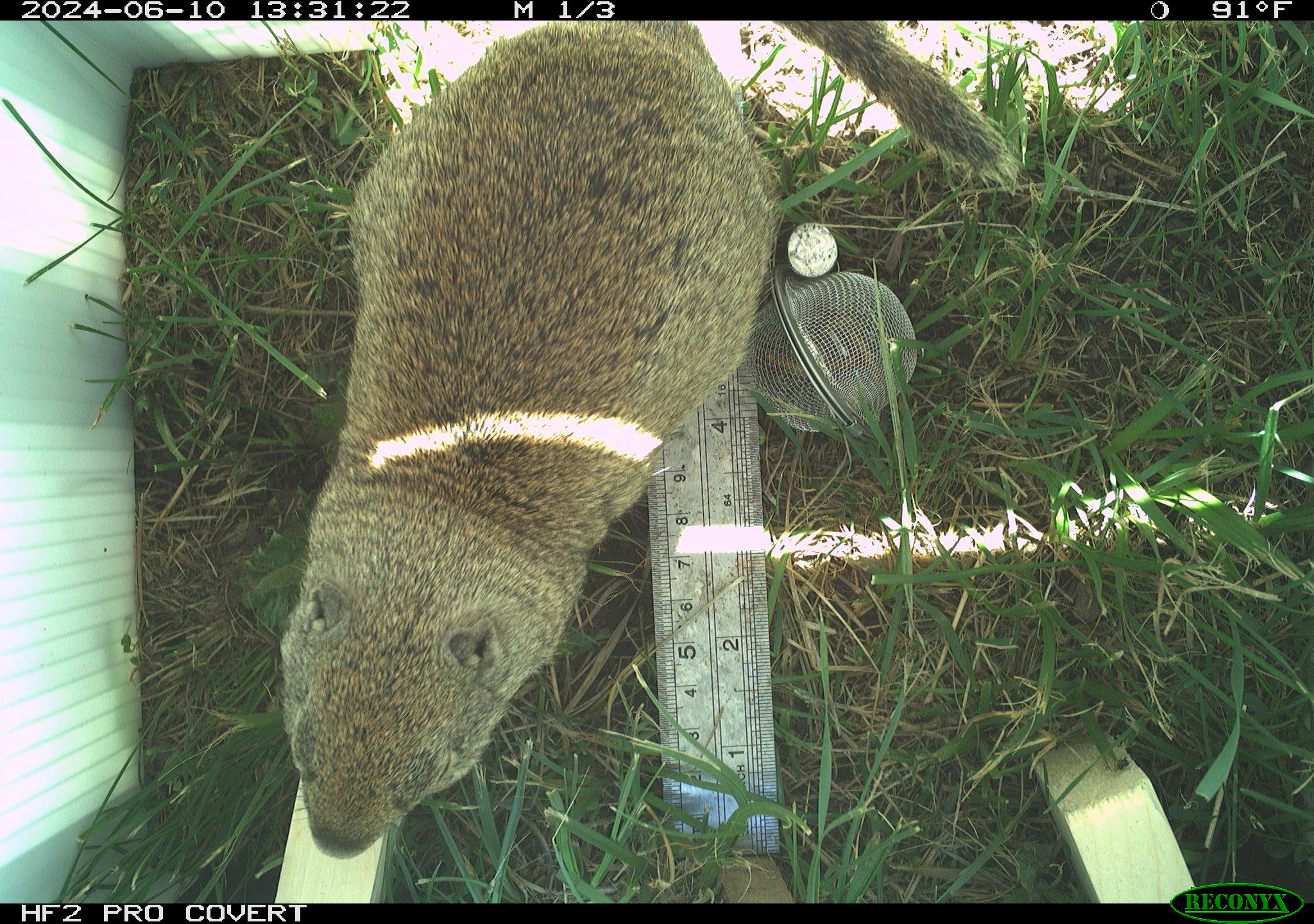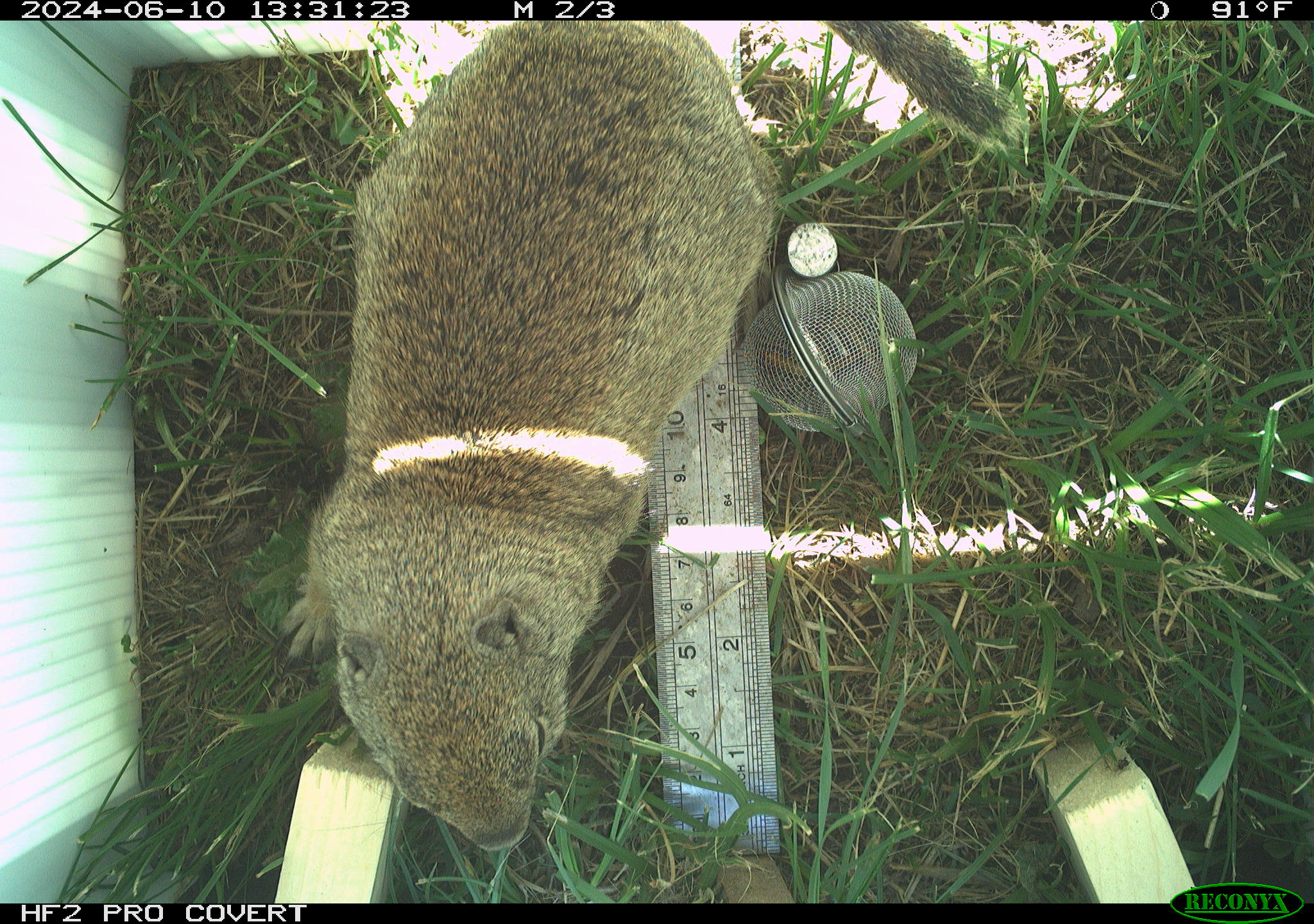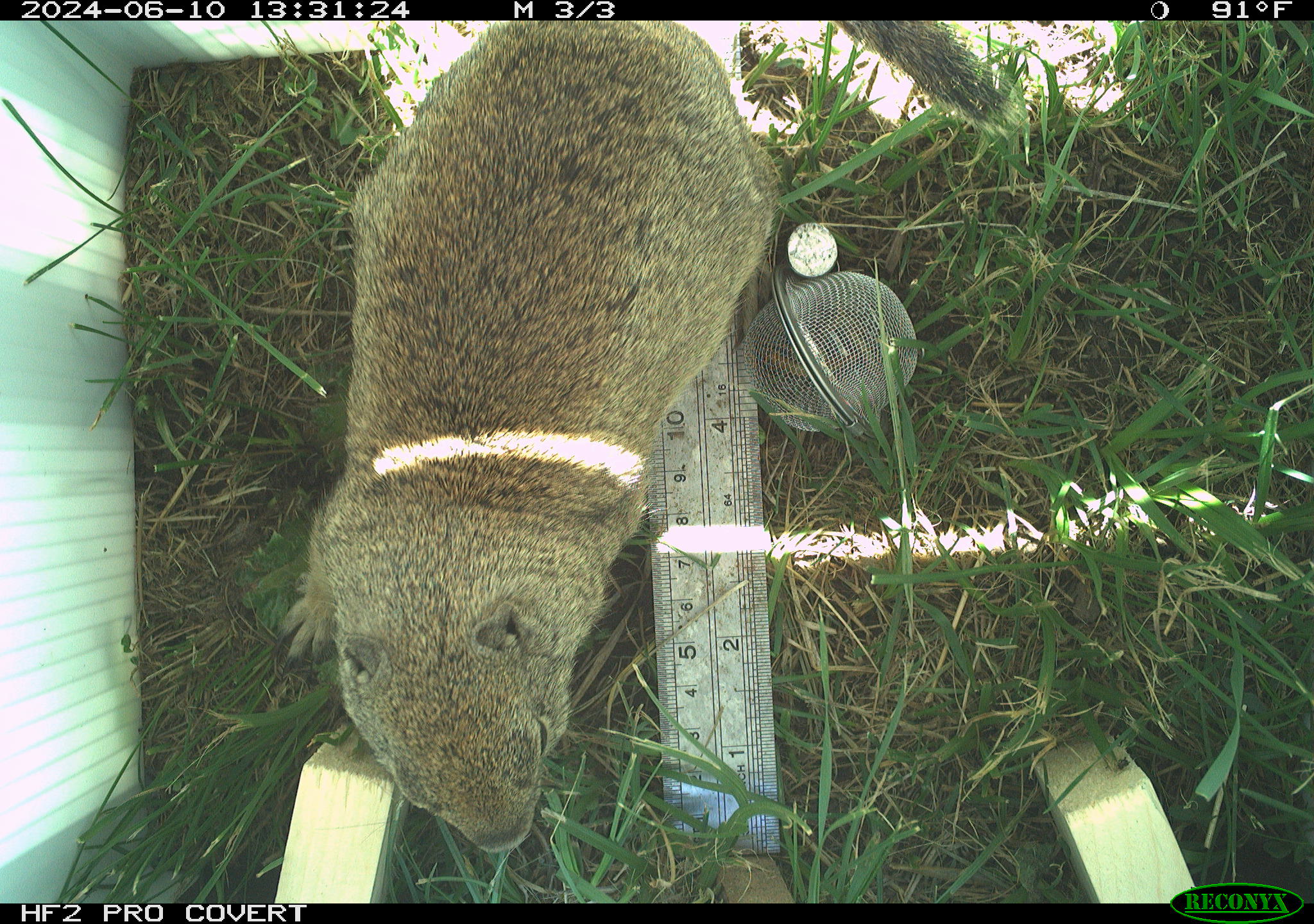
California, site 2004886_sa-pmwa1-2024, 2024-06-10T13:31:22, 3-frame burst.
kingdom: Animalia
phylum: Chordata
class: Mammalia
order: Rodentia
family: Sciuridae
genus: Urocitellus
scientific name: Urocitellus beldingi beldingi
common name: belding's ground squirrel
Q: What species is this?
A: Belding's ground squirrel (Urocitellus beldingi beldingi).